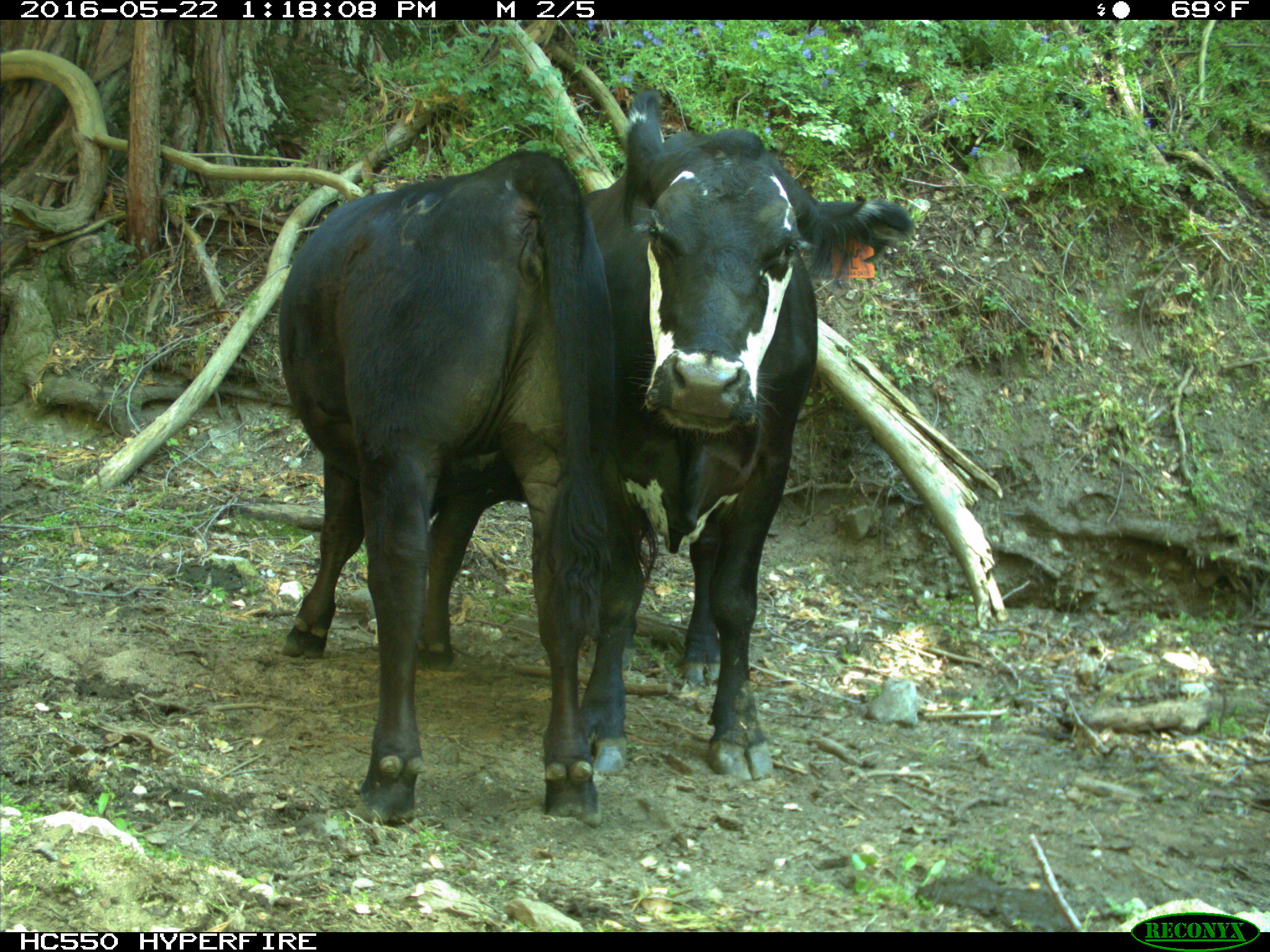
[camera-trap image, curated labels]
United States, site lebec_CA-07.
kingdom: Animalia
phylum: Chordata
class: Mammalia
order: Artiodactyla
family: Bovidae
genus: Bos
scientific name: Bos taurus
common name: domestic cow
Bos taurus (domestic cow).